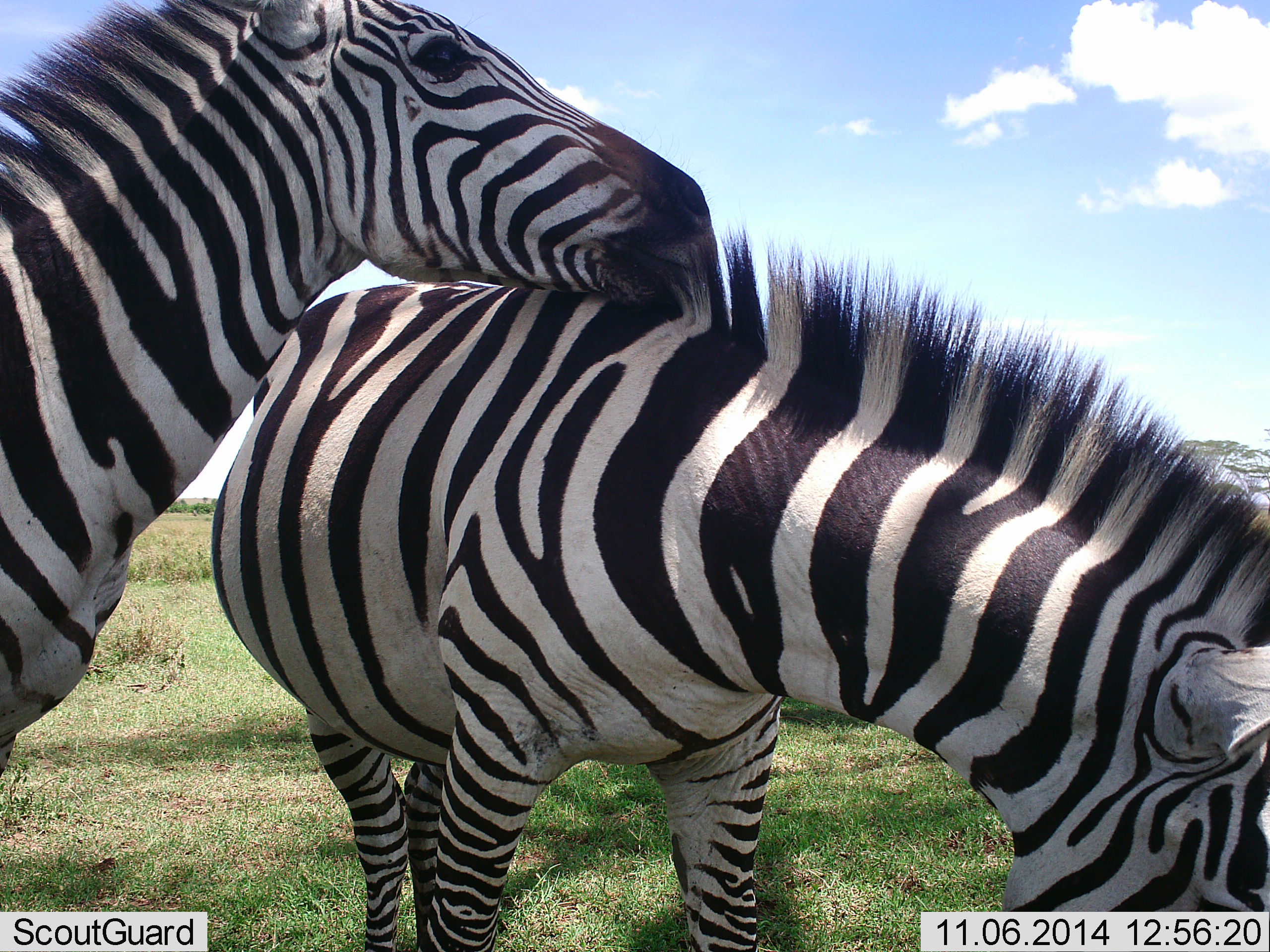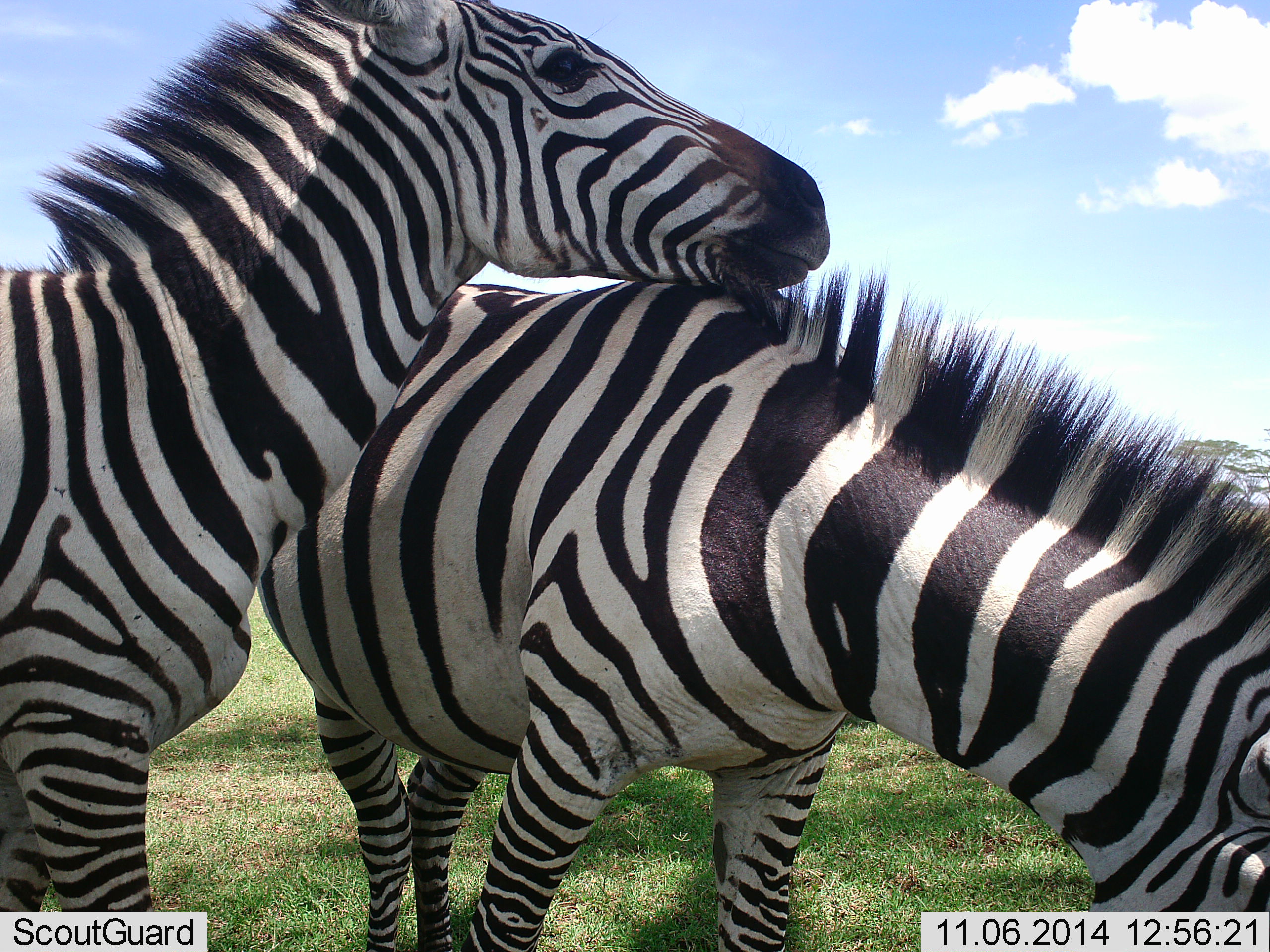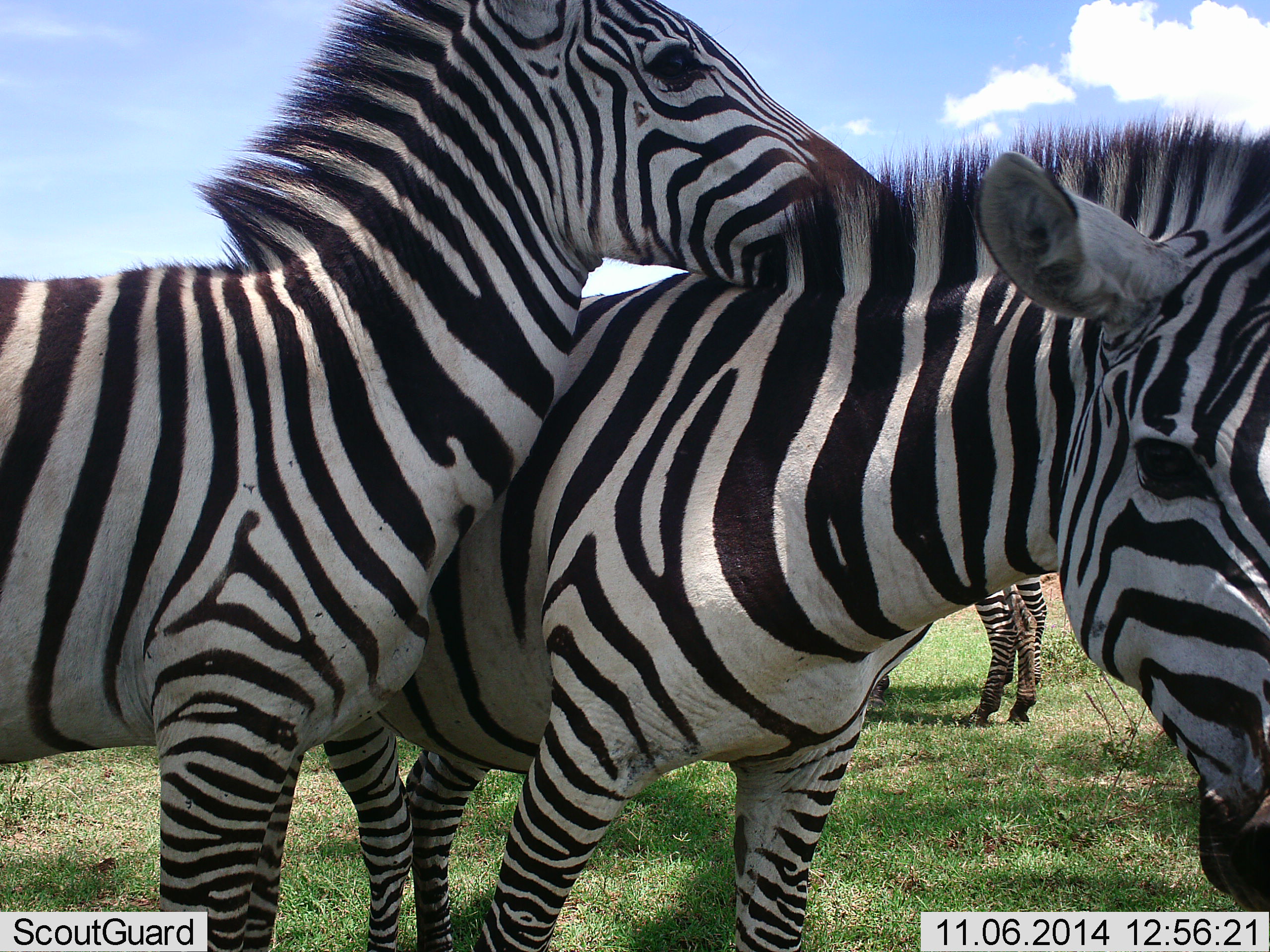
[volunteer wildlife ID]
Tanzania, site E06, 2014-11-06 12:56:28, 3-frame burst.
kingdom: Animalia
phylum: Chordata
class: Mammalia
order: Perissodactyla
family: Equidae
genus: Equus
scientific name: Equus quagga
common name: plains zebra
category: zebra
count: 3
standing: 70%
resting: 0%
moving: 0%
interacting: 80%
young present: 0%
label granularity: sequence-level